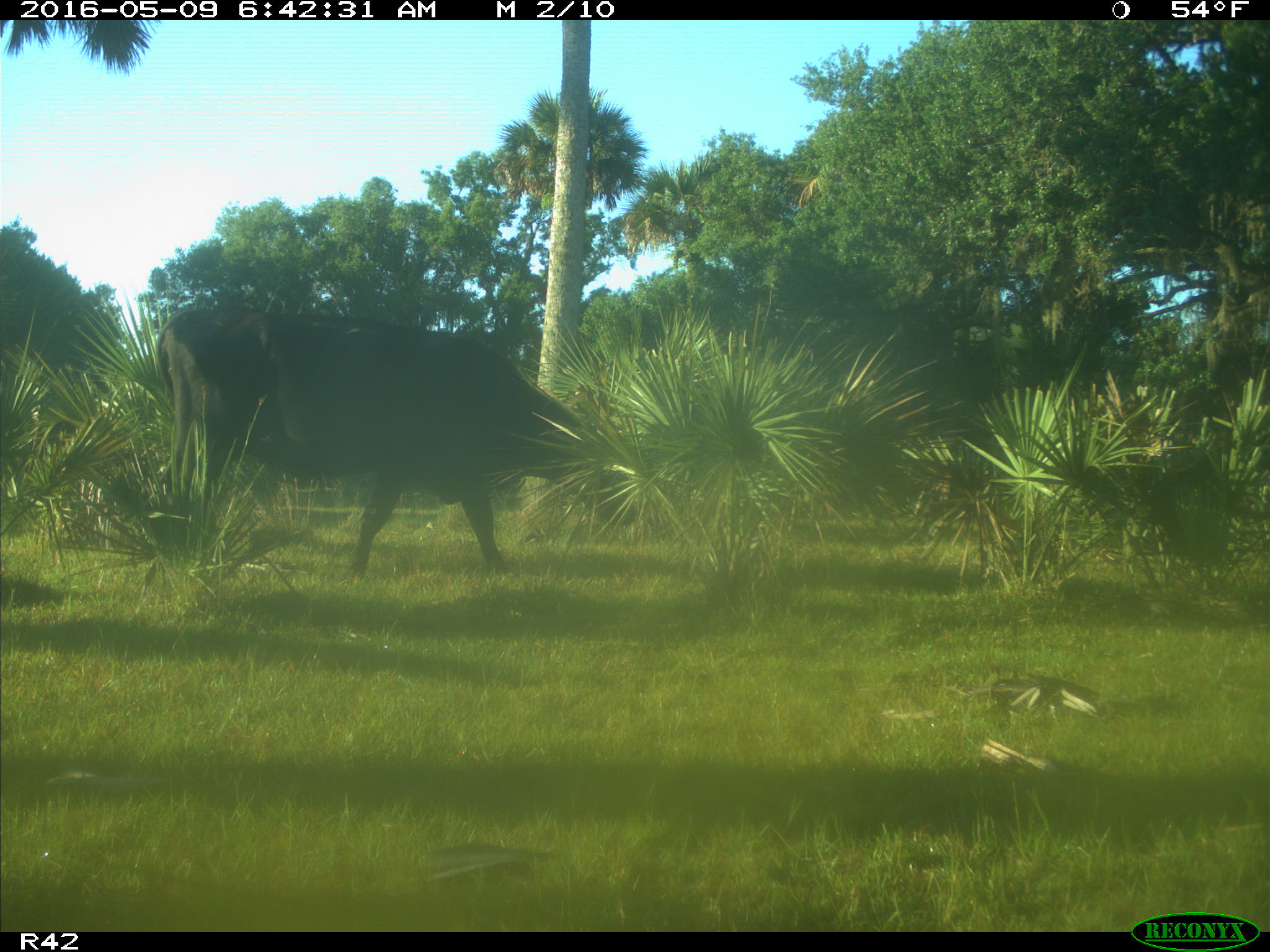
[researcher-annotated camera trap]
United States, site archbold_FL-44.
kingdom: Animalia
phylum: Chordata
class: Mammalia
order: Artiodactyla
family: Bovidae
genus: Bos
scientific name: Bos taurus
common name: domestic cow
Bos taurus (domestic cow).